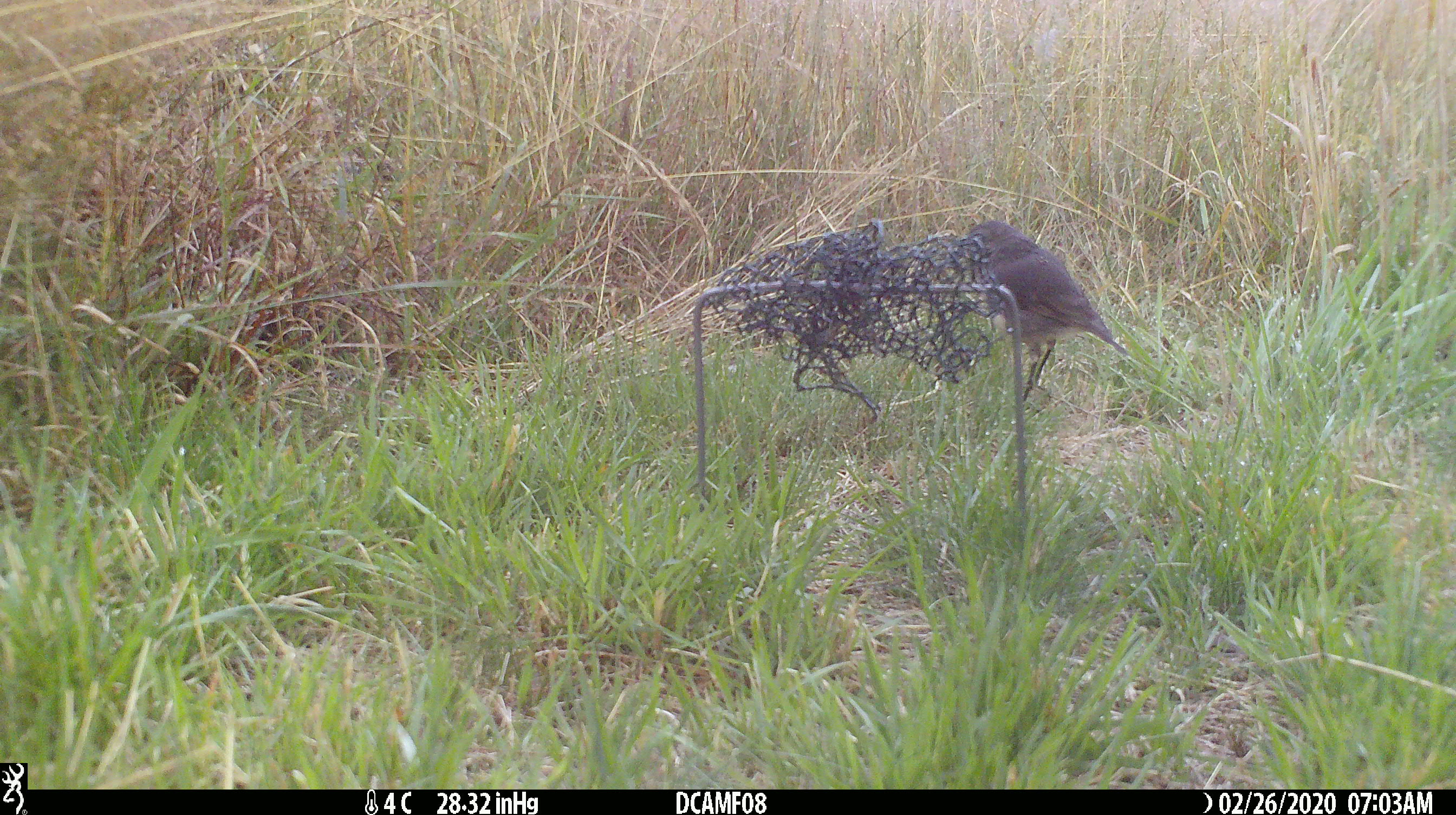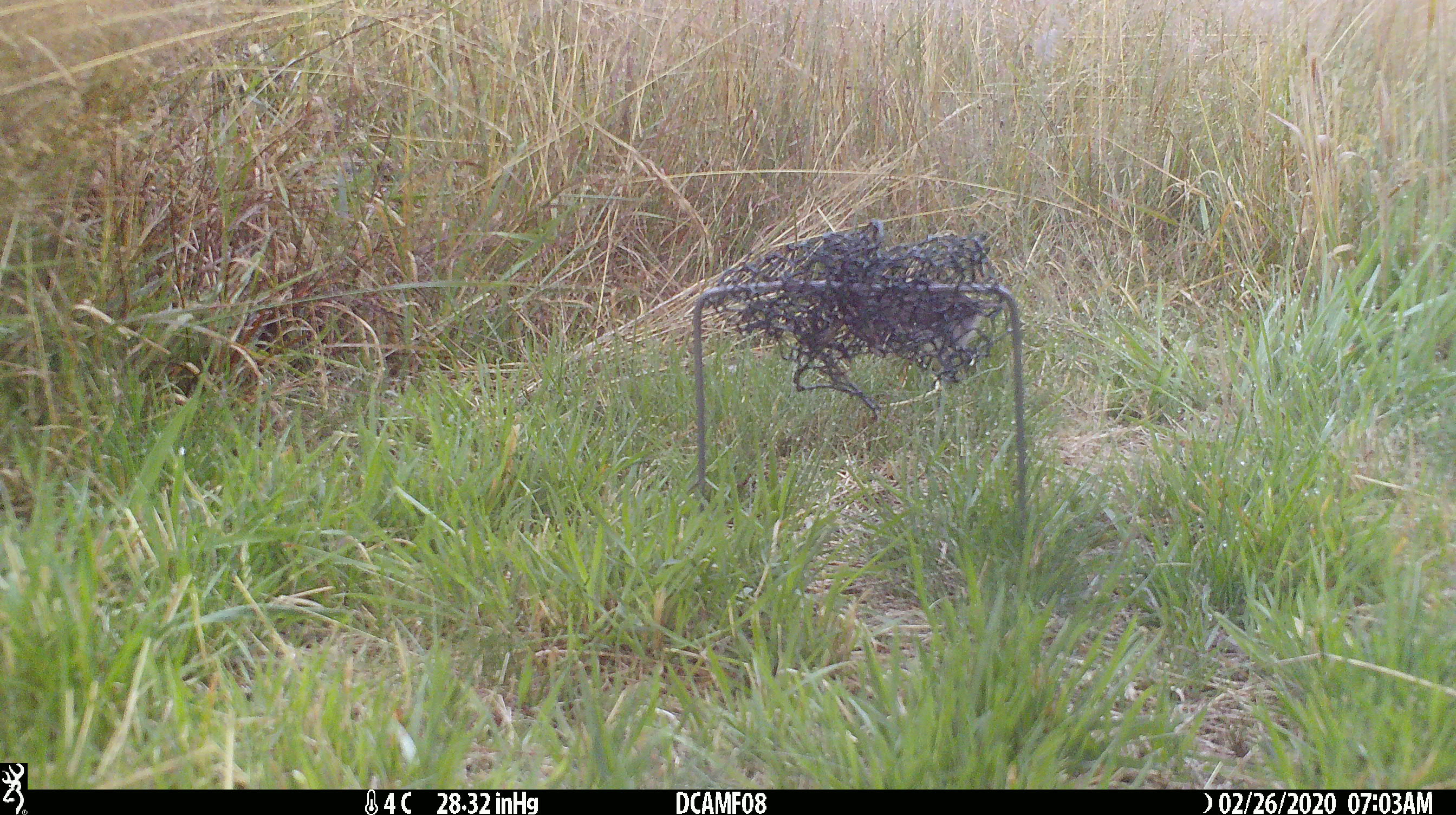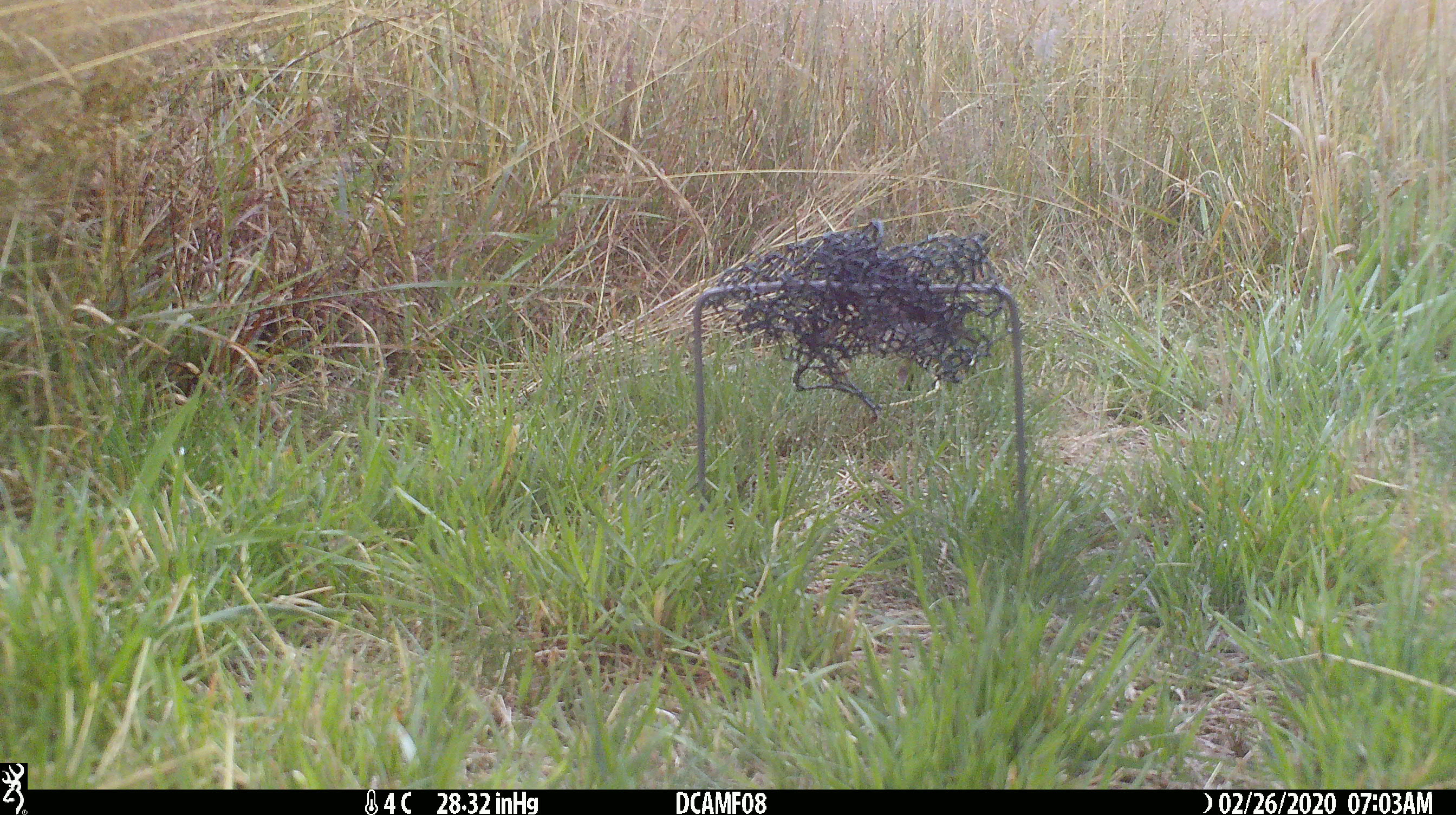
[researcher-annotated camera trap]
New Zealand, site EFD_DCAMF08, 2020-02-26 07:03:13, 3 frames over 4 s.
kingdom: Animalia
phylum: Chordata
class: Aves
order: Passeriformes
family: Petroicidae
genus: Petroica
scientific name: Petroica australis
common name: new zealand robin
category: robin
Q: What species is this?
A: Robin (new zealand robin) (Petroica australis).